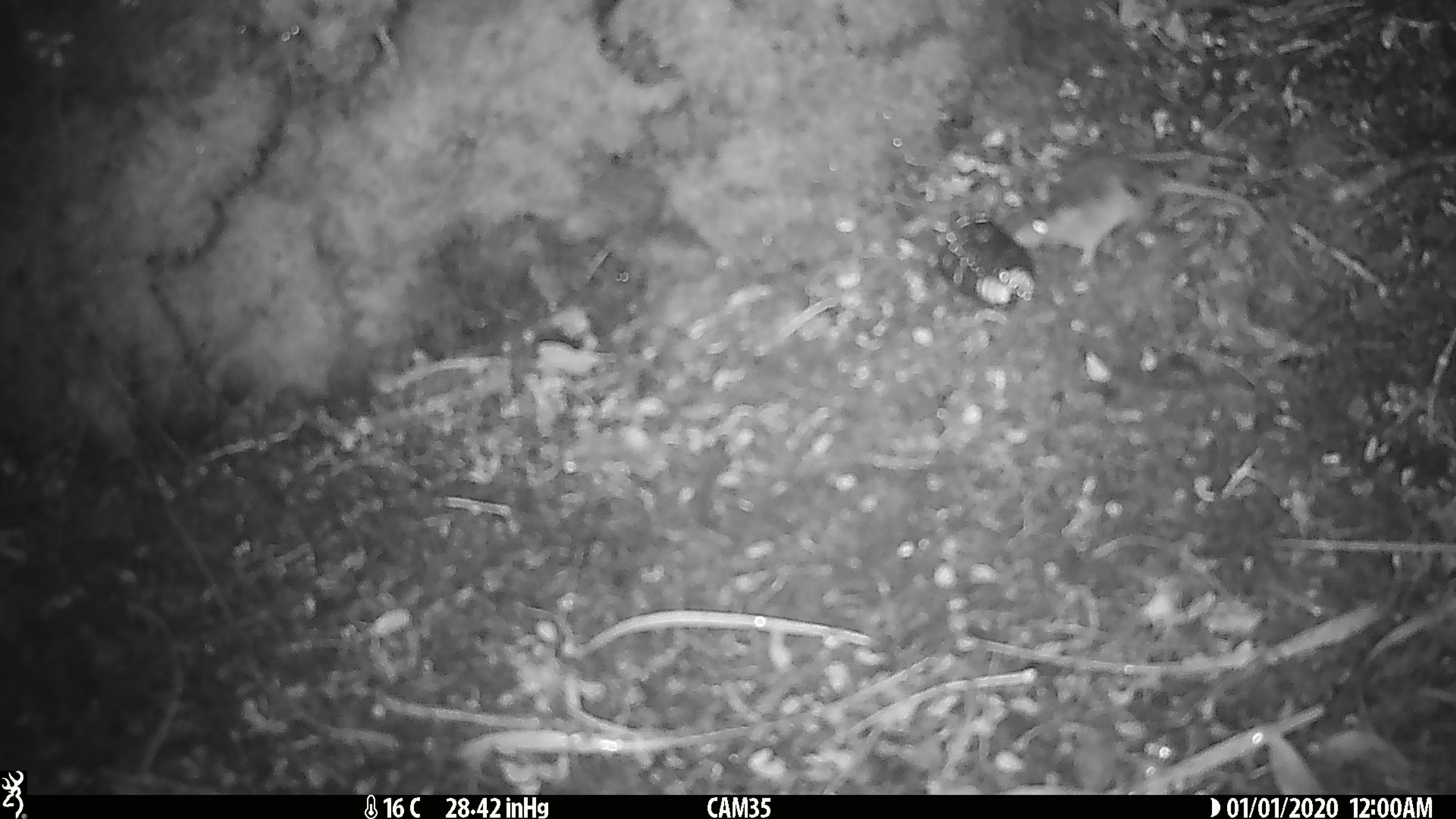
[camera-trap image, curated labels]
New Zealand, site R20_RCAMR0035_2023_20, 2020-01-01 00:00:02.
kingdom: Animalia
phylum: Chordata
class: Mammalia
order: Rodentia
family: Muridae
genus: Mus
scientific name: Mus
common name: mouse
Mouse (Mus).